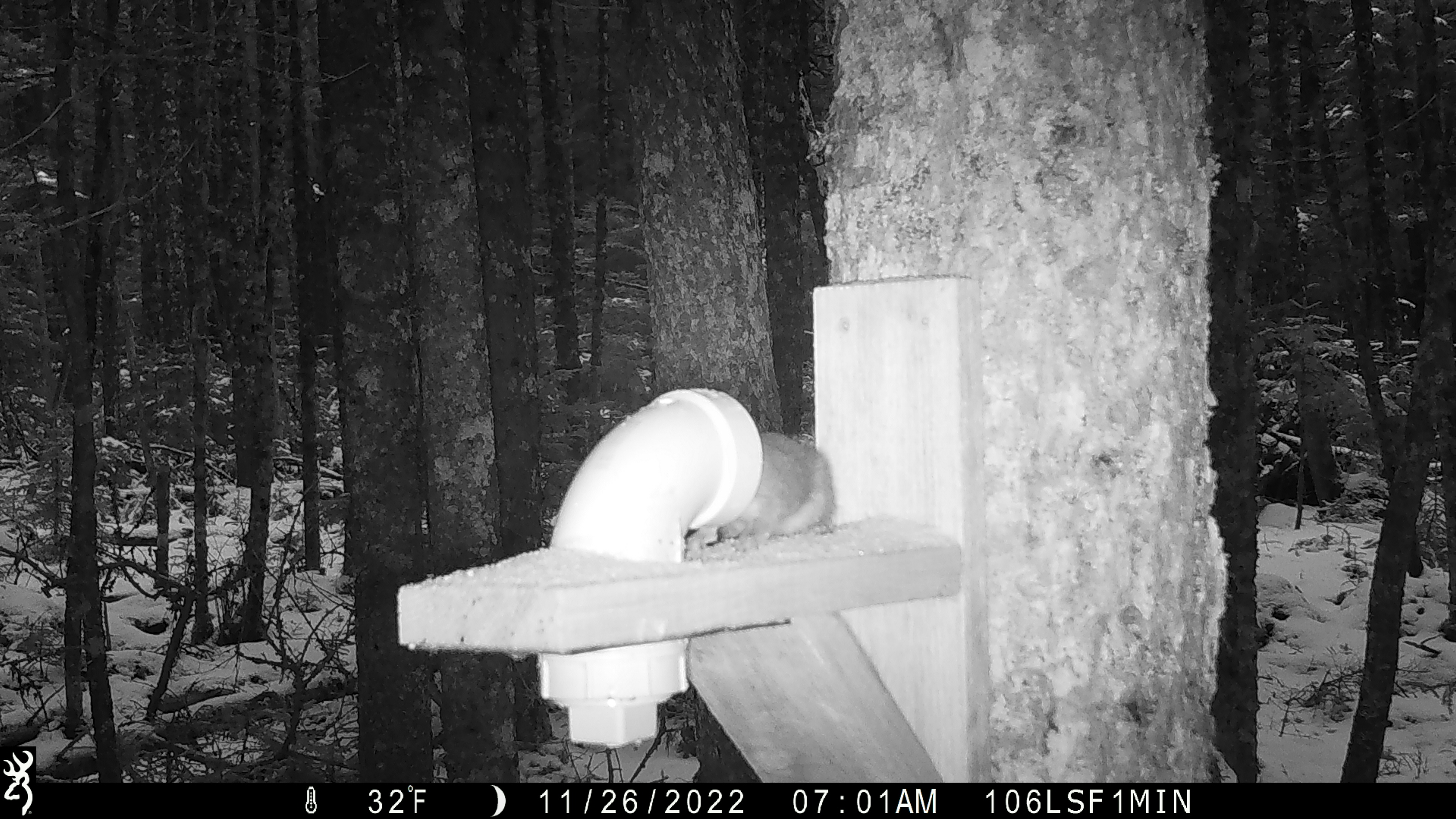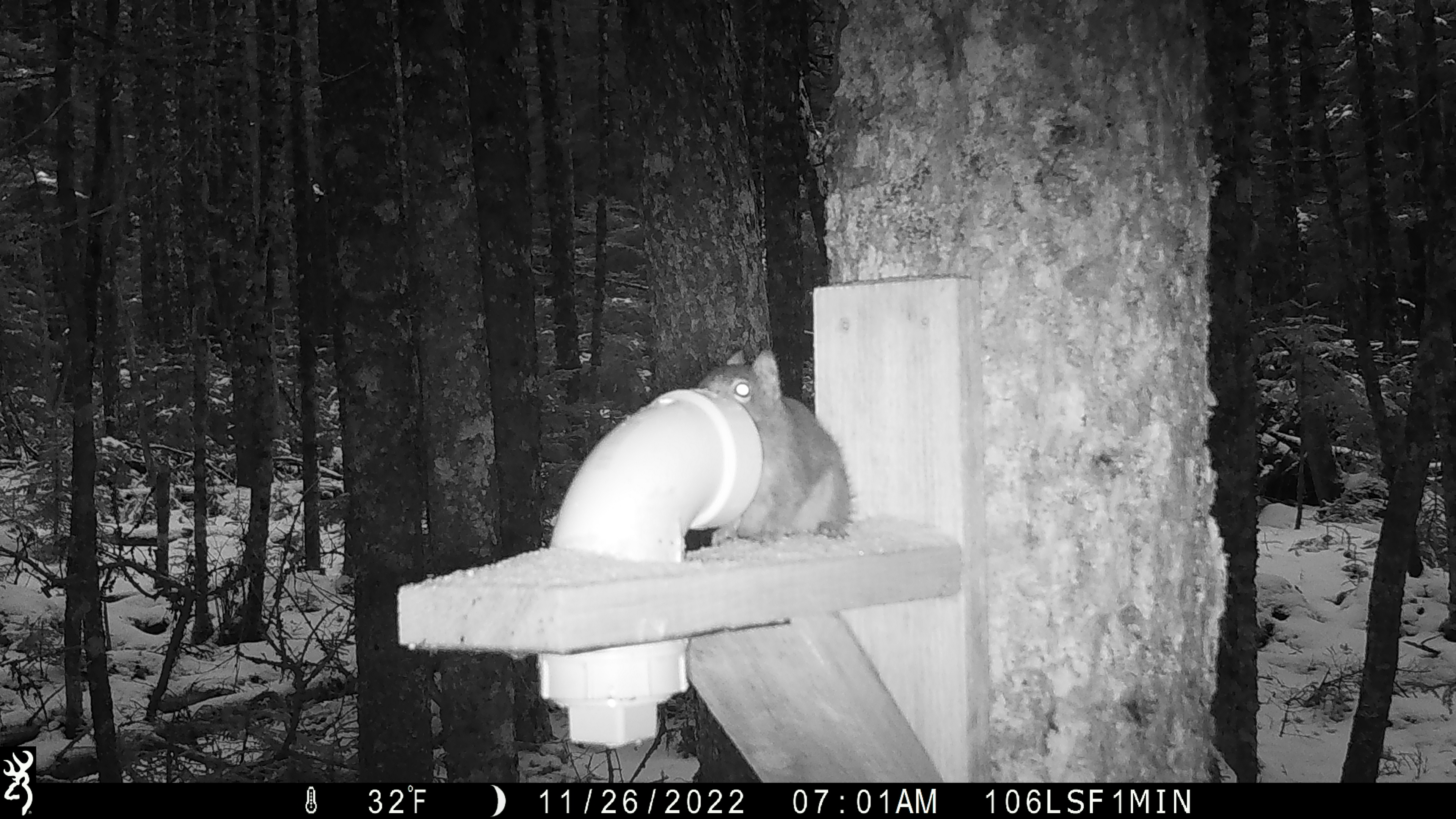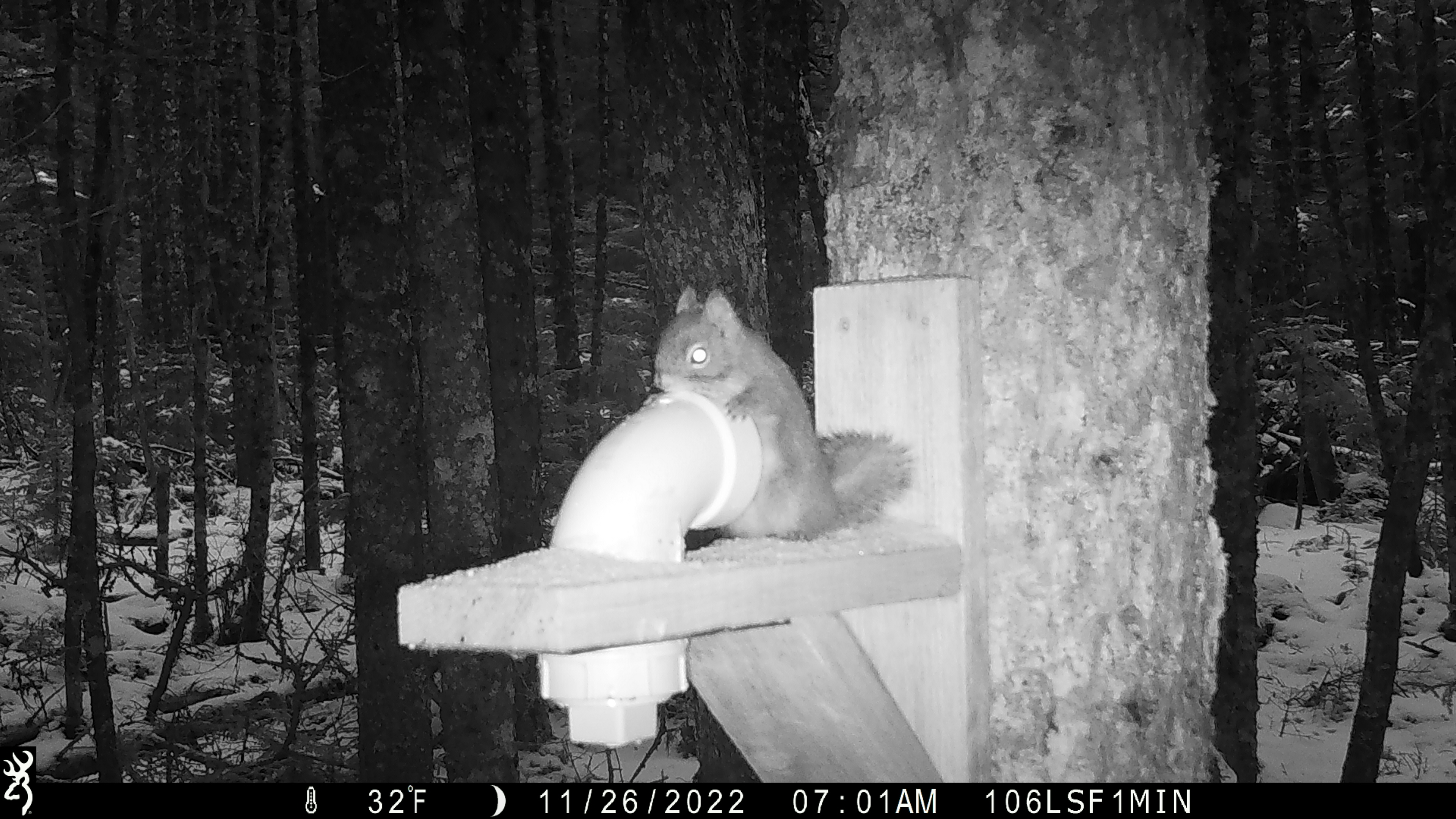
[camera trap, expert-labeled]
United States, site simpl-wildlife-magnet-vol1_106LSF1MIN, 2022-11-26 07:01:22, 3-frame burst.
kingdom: Animalia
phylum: Chordata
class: Mammalia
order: Rodentia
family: Sciuridae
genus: Tamiasciurus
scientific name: Tamiasciurus hudsonicus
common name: red squirrel